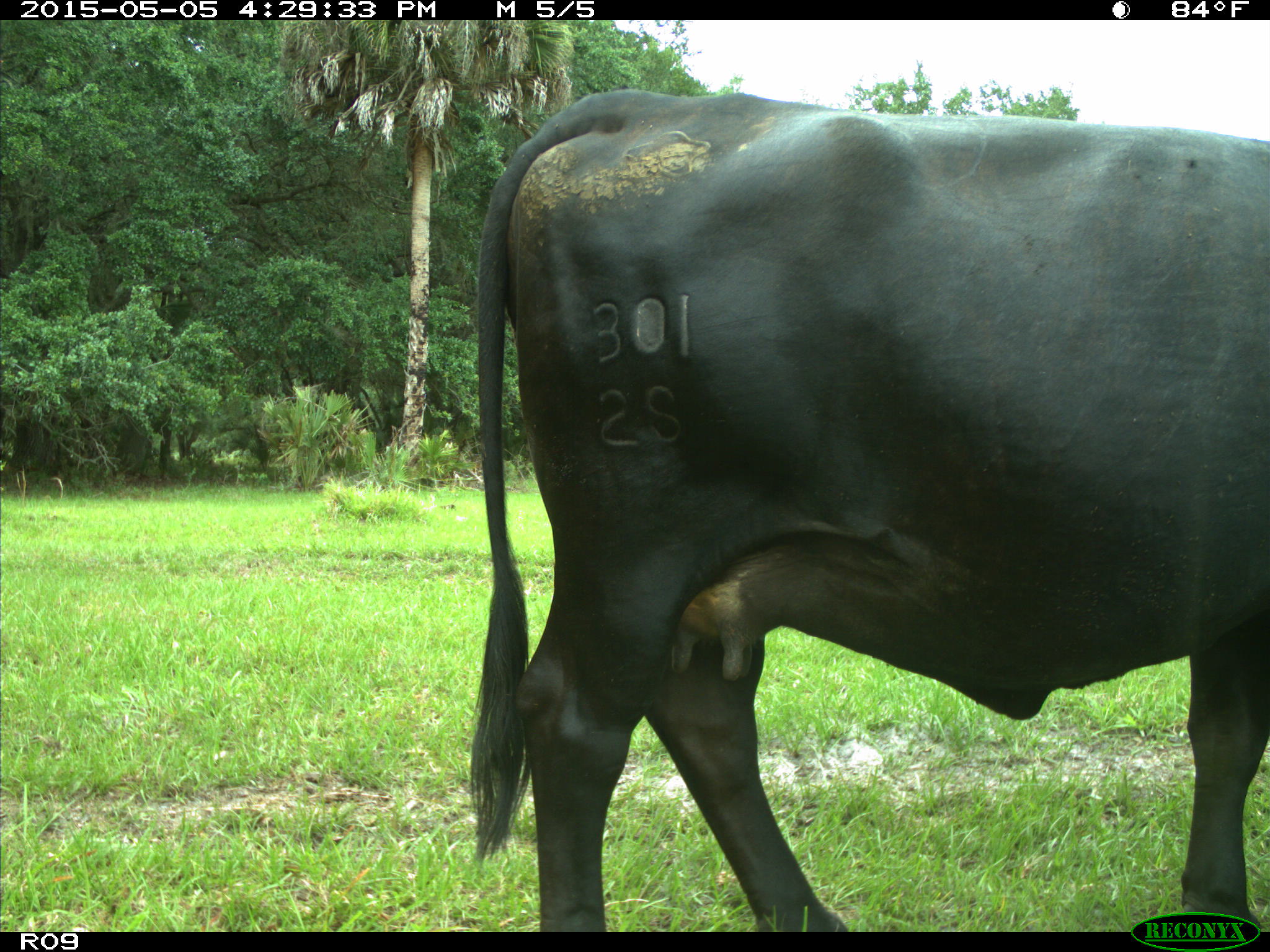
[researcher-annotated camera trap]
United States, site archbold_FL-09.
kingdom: Animalia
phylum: Chordata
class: Mammalia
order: Artiodactyla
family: Bovidae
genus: Bos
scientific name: Bos taurus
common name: domestic cow